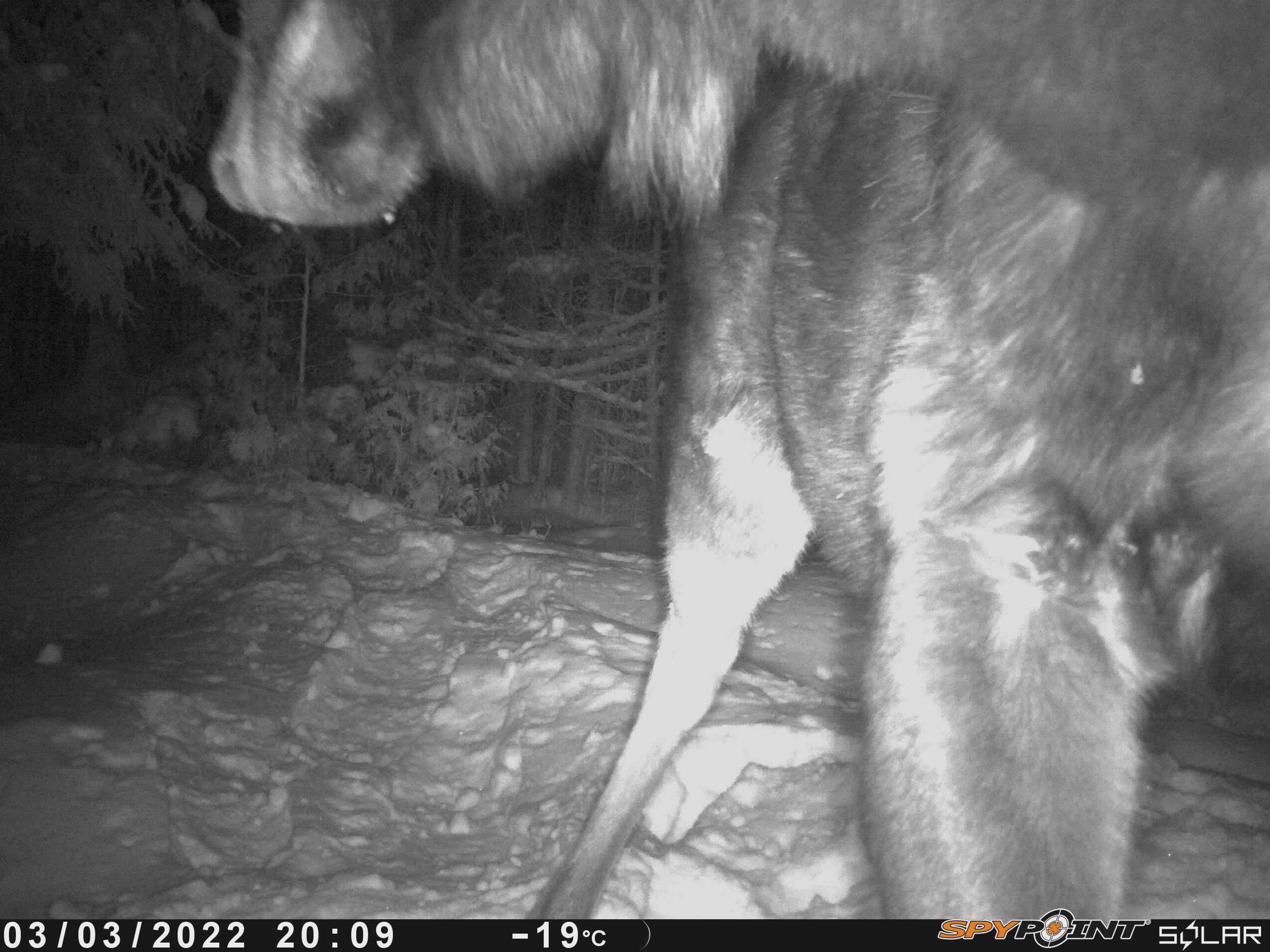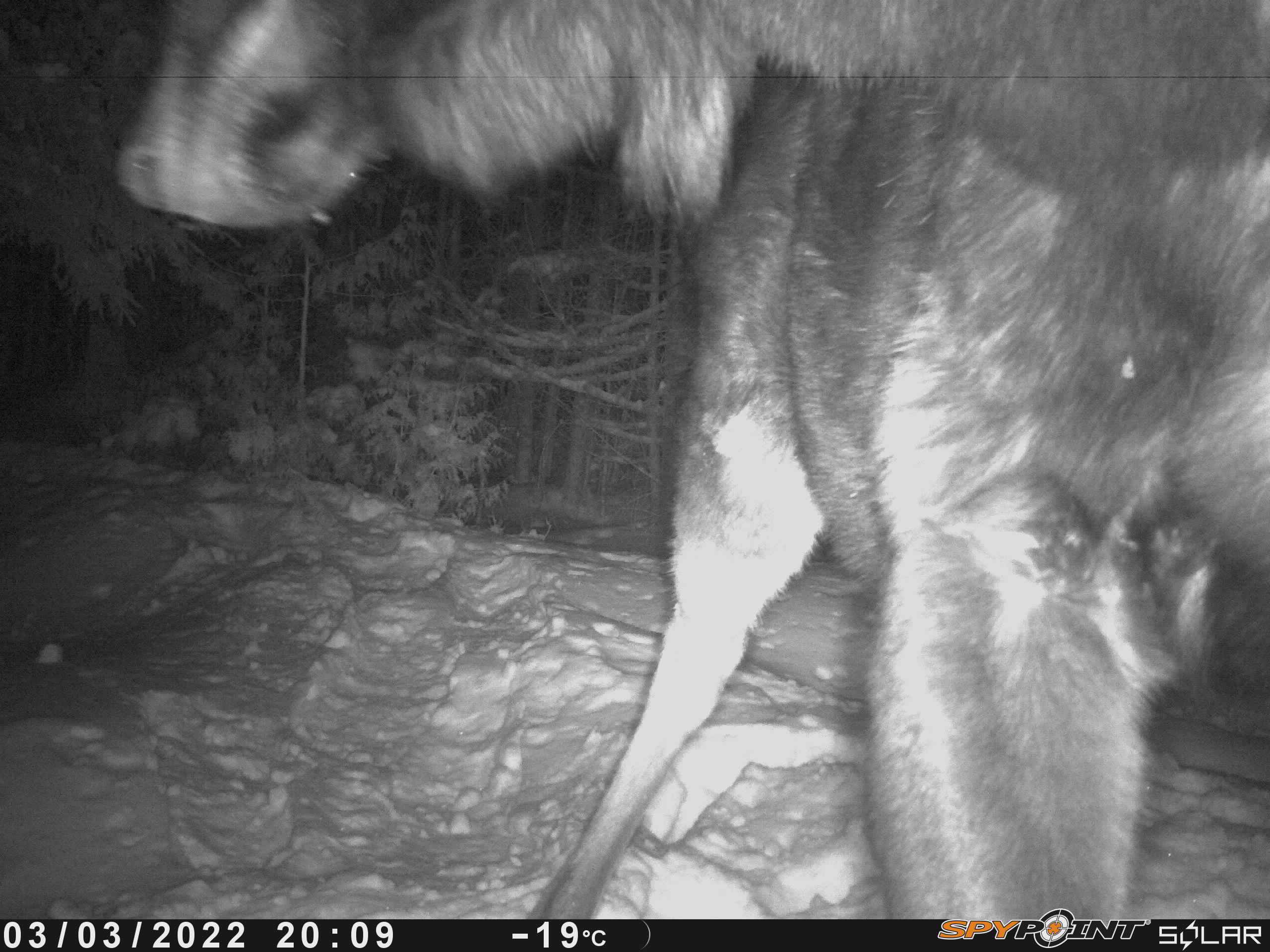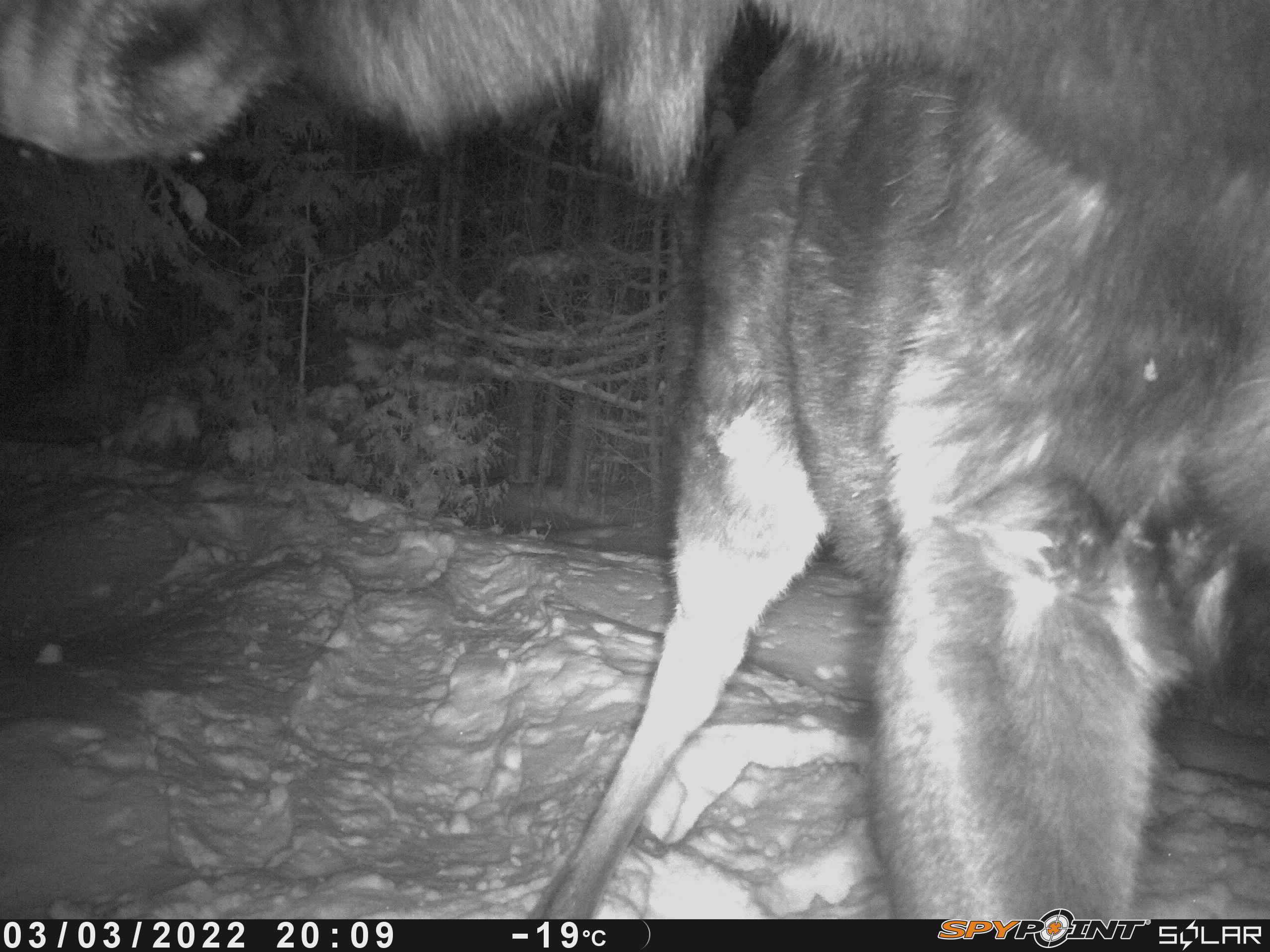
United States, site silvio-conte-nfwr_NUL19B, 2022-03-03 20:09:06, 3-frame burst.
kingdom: Animalia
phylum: Chordata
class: Mammalia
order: Artiodactyla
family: Cervidae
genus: Alces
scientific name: Alces alces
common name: moose